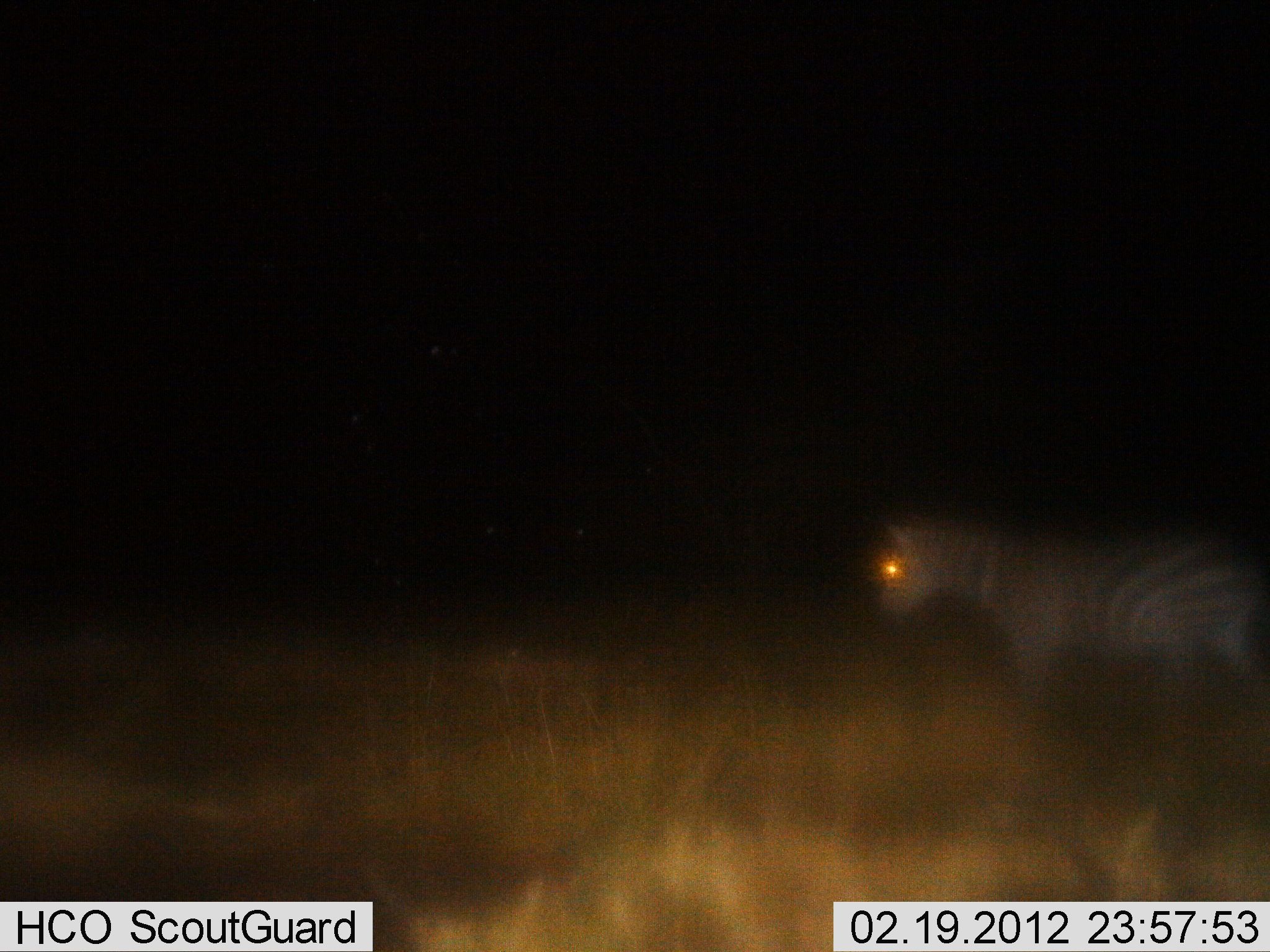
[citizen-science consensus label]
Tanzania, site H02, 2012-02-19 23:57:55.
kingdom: Animalia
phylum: Chordata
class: Mammalia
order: Perissodactyla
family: Equidae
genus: Equus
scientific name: Equus quagga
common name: plains zebra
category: zebra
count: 1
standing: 56%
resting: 0%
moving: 47%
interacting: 0%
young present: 0%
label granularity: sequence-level